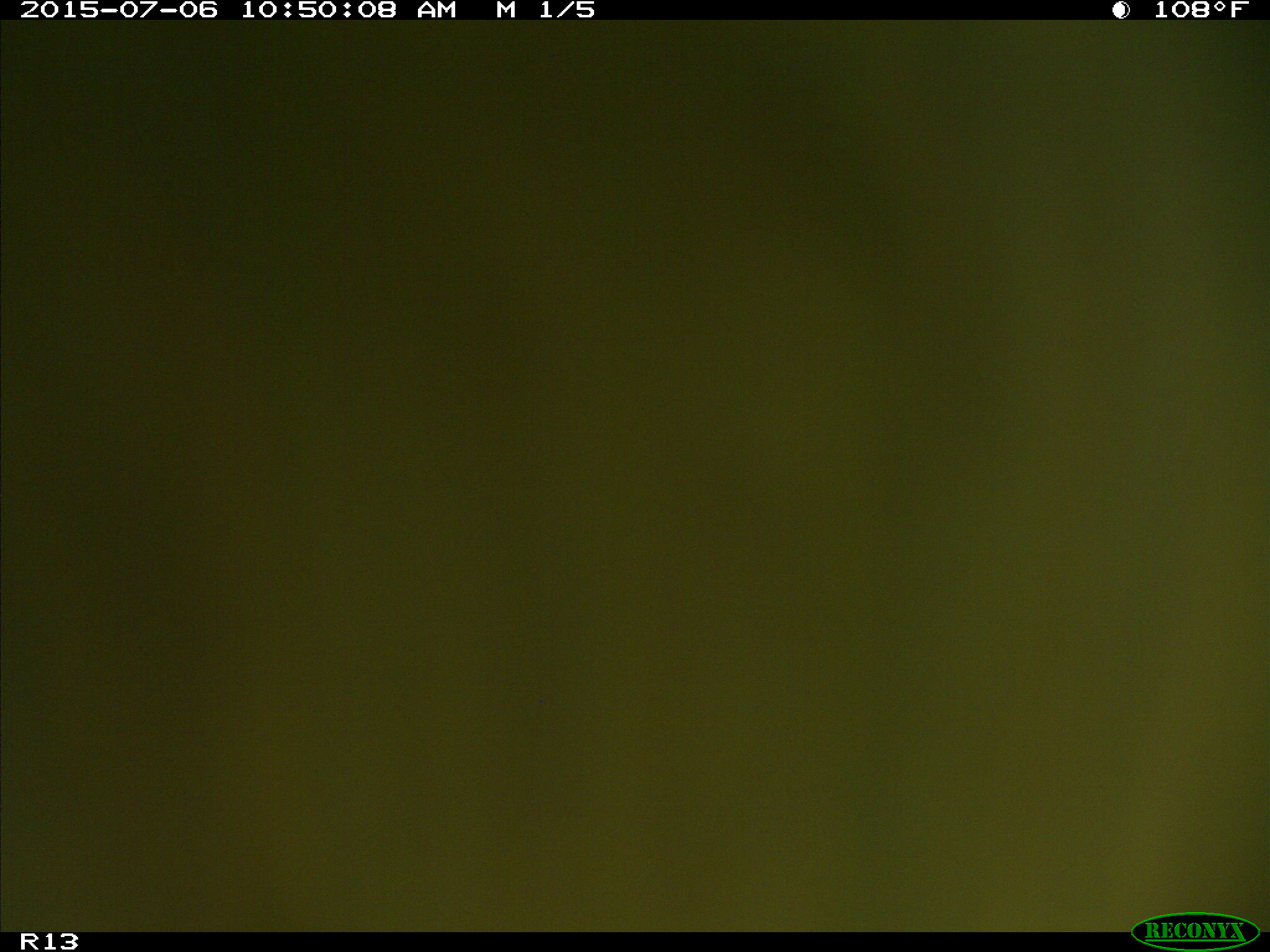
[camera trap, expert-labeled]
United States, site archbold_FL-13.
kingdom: Animalia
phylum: Chordata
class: Mammalia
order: Artiodactyla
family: Bovidae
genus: Bos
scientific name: Bos taurus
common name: domestic cow